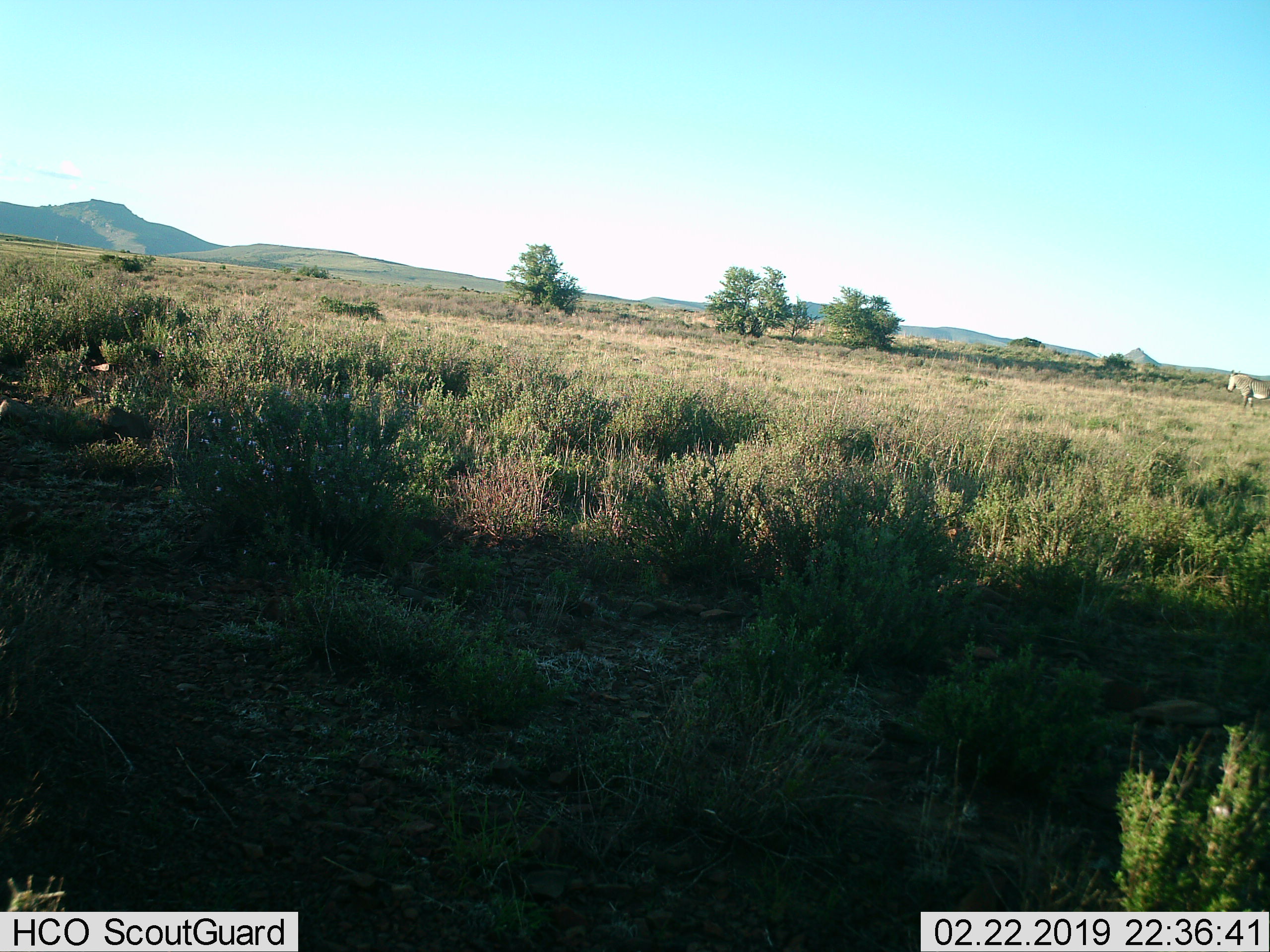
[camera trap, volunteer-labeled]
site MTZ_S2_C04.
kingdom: Animalia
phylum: Chordata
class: Mammalia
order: Perissodactyla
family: Equidae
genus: Equus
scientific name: Equus zebra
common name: mountain zebra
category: zebramountain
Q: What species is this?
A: Zebramountain (mountain zebra) (Equus zebra).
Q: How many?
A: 1.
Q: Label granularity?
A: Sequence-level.